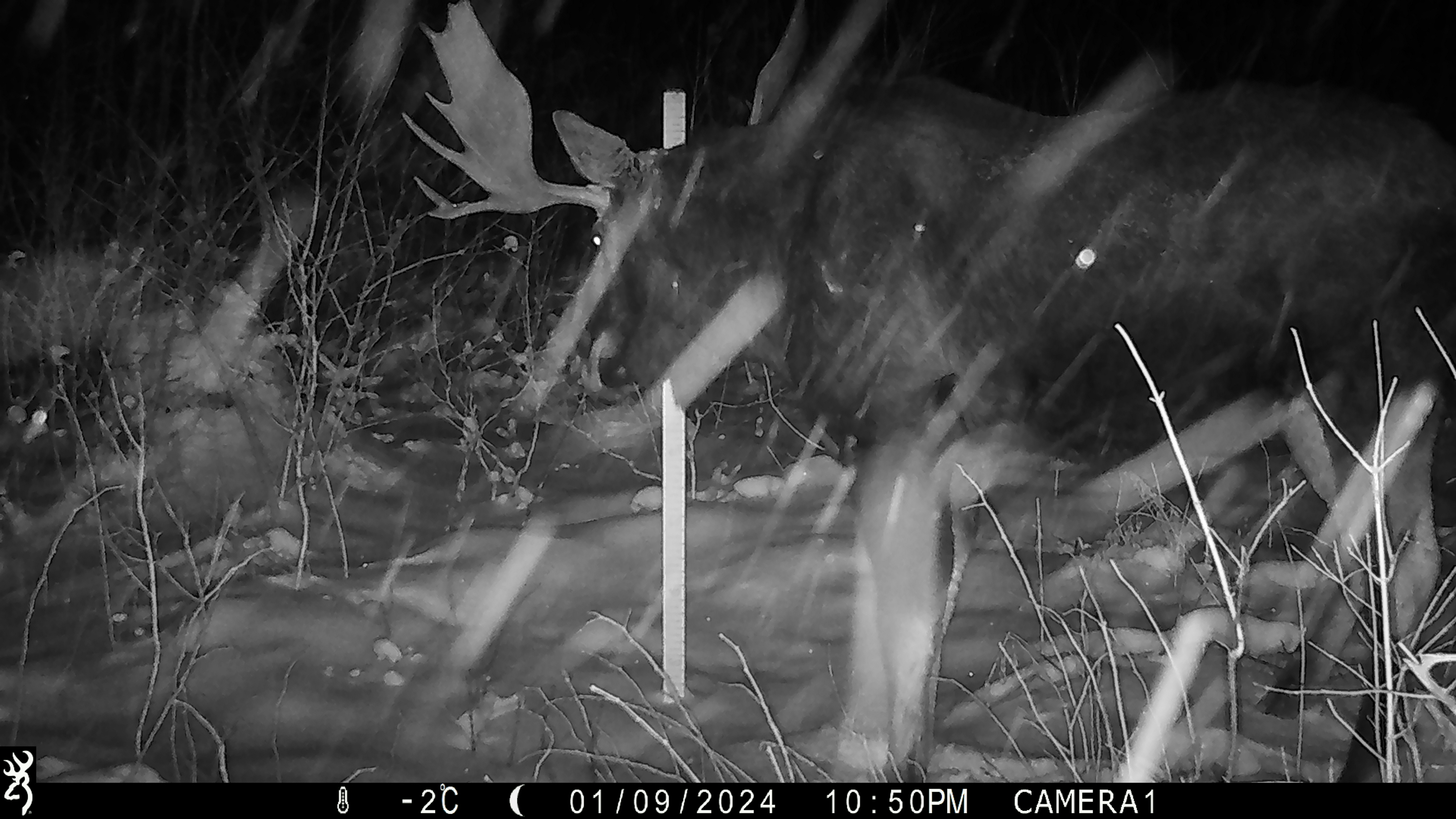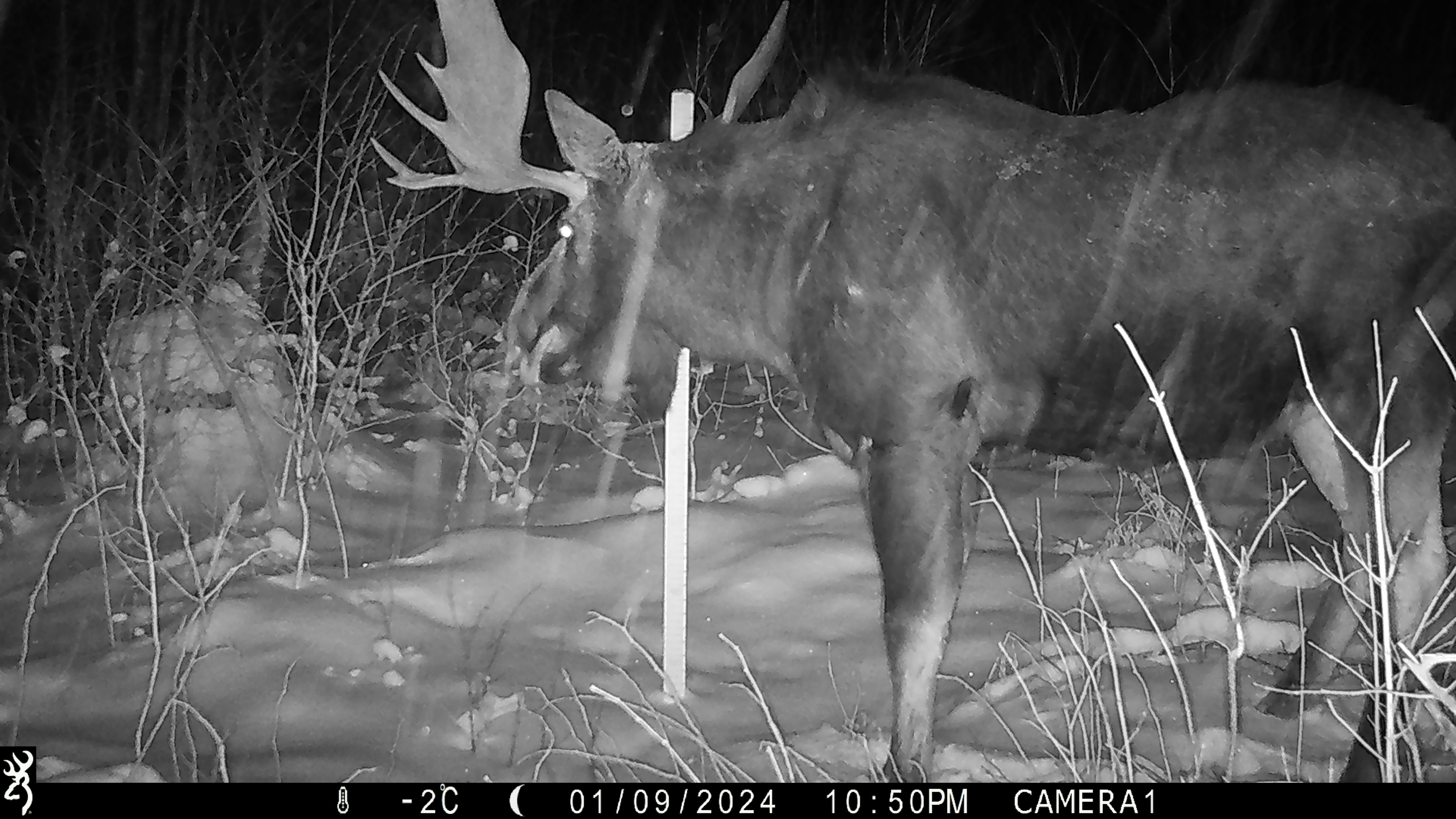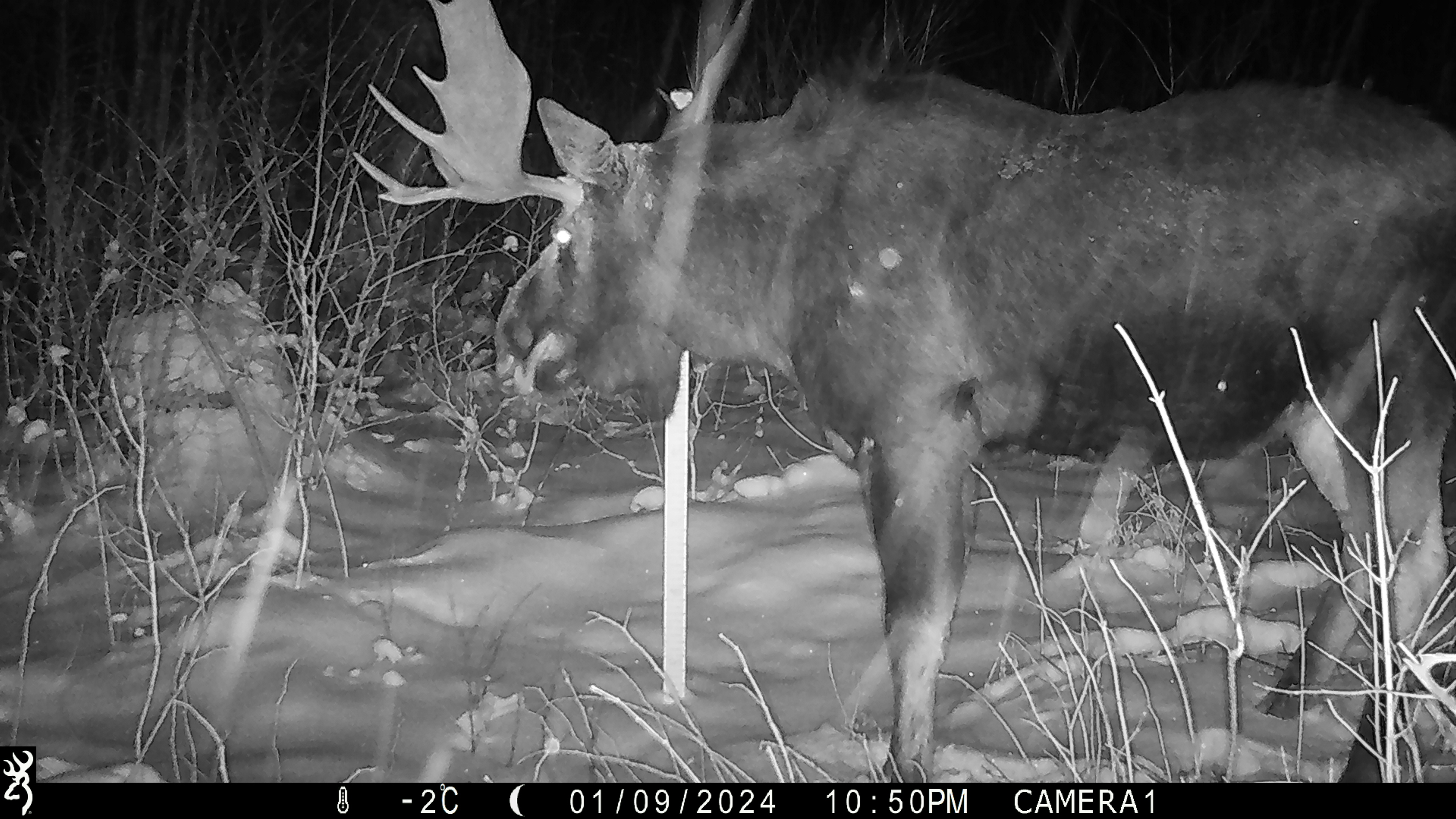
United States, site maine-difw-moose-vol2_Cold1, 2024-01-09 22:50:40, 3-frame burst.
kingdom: Animalia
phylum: Chordata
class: Mammalia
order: Artiodactyla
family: Cervidae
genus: Alces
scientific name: Alces alces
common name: moose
Moose (Alces alces).